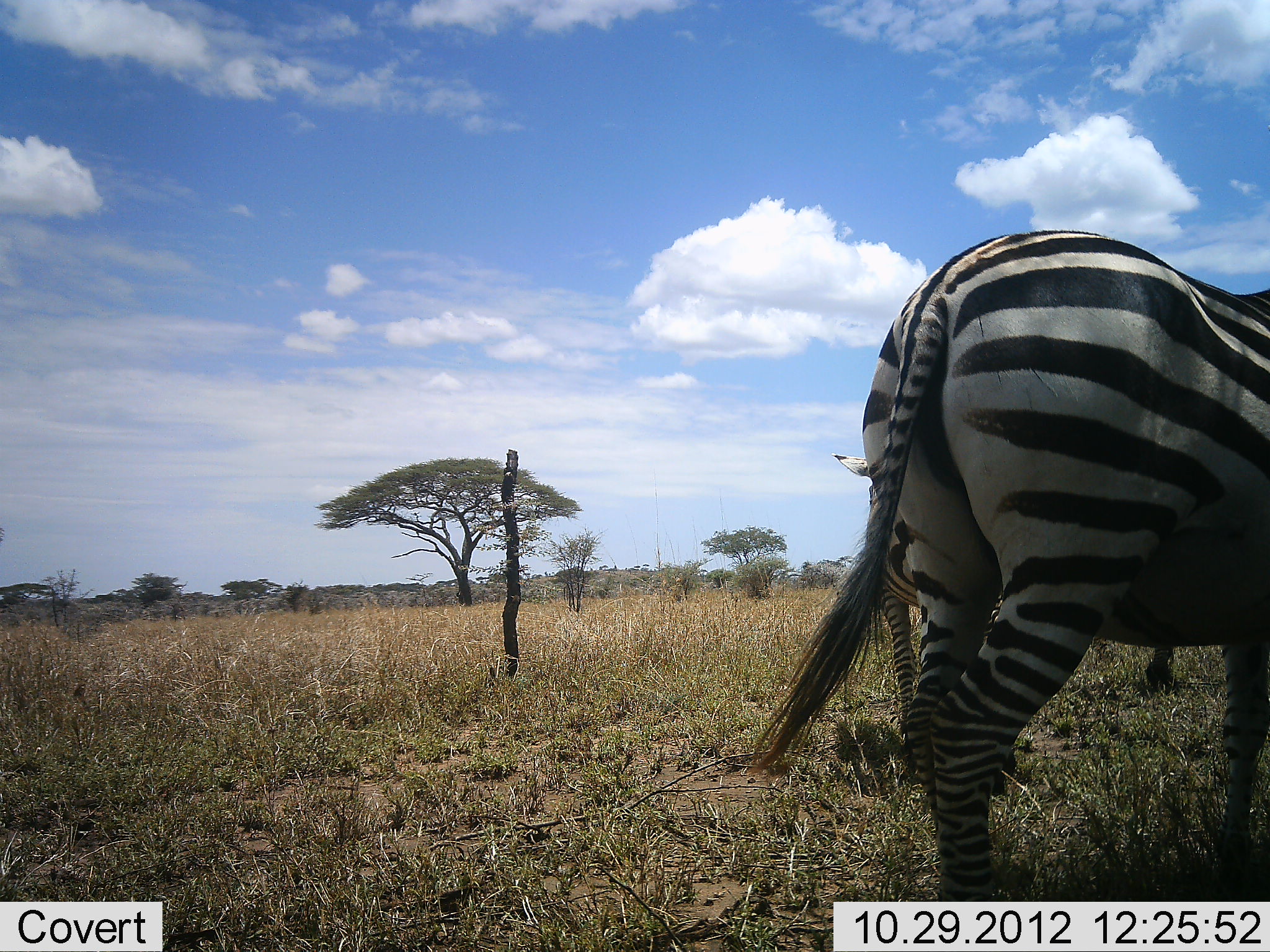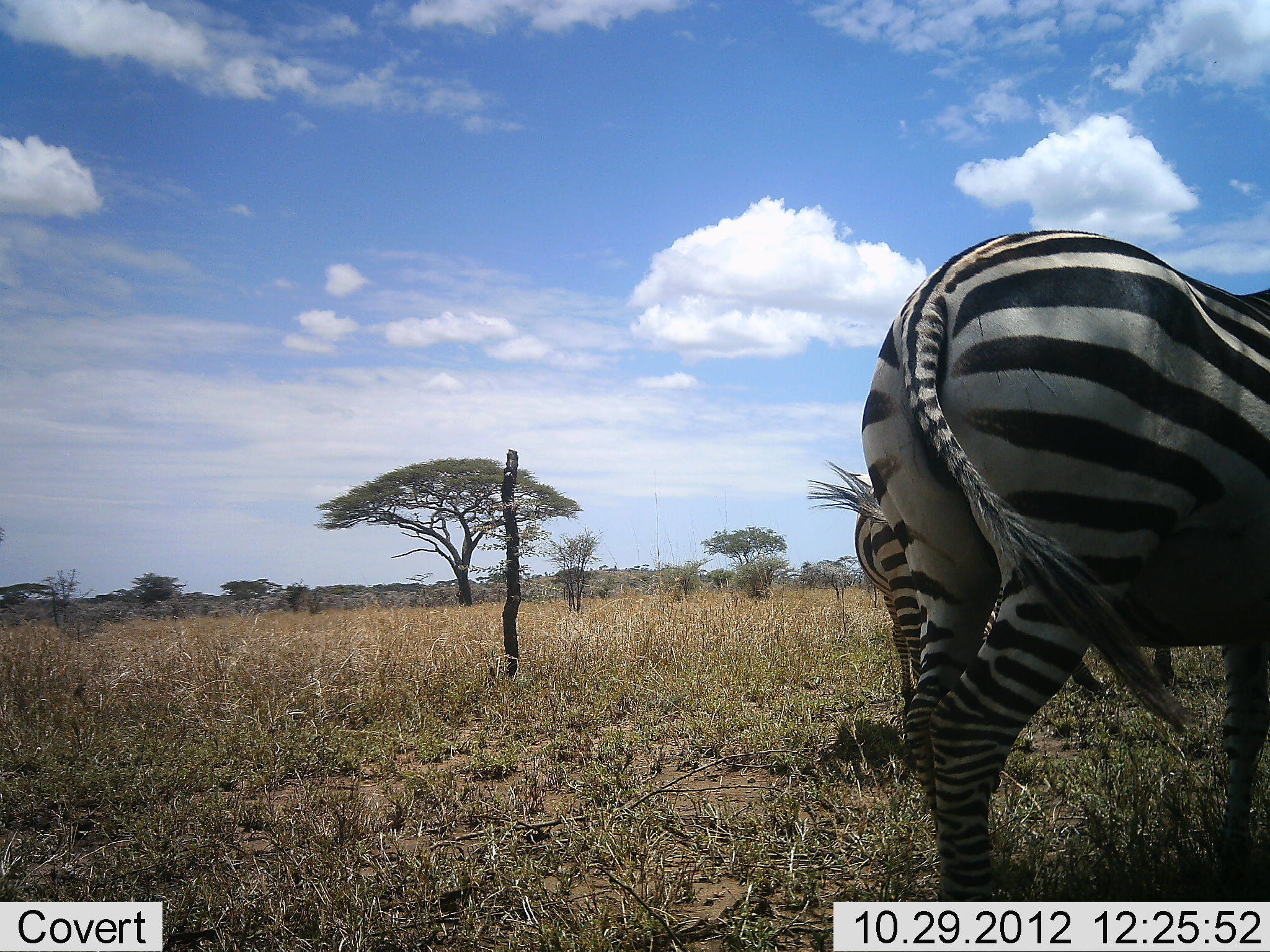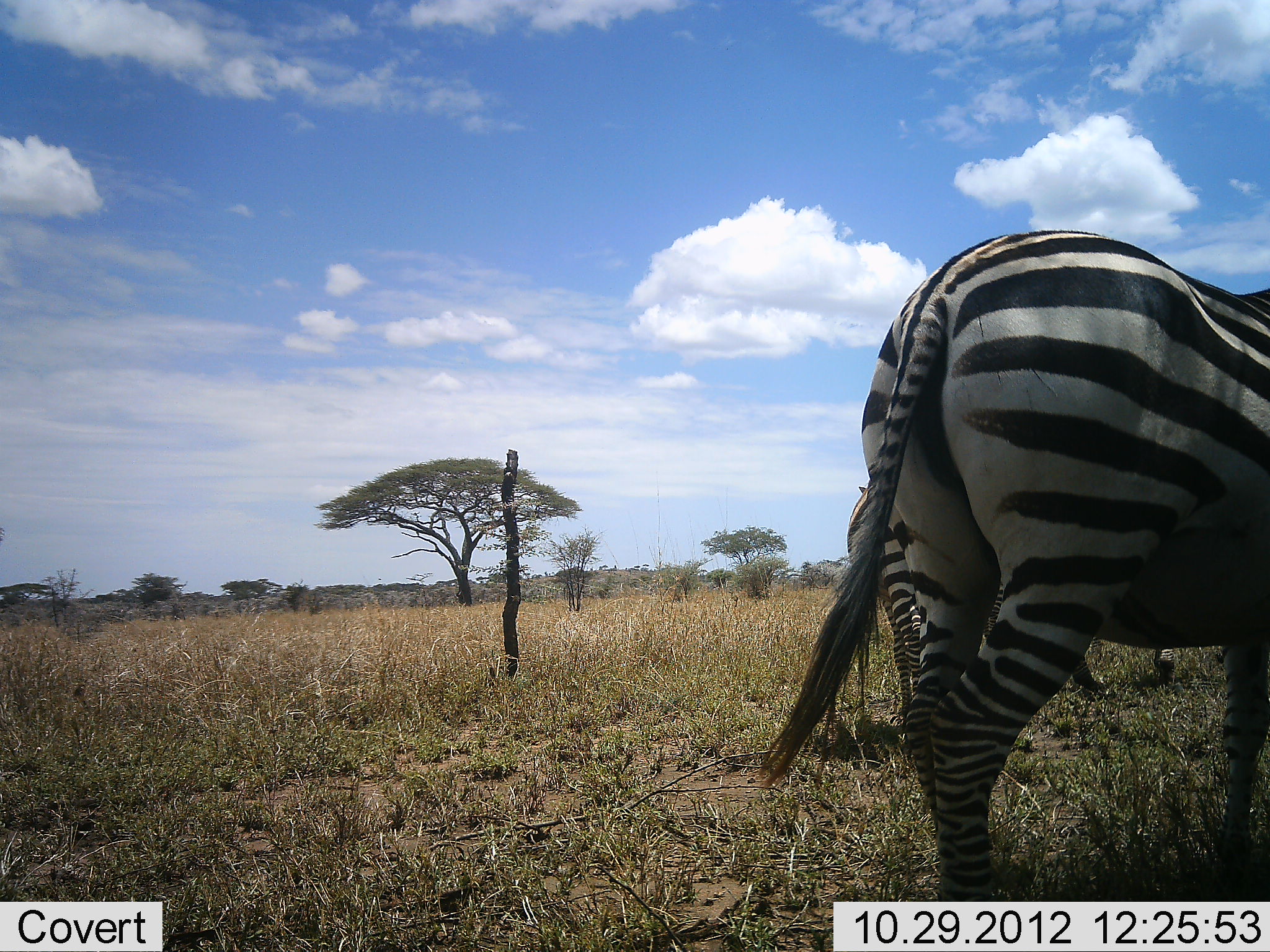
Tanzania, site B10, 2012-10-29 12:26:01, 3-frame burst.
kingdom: Animalia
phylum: Chordata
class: Mammalia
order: Perissodactyla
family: Equidae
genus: Equus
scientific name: Equus quagga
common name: plains zebra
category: zebra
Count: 2.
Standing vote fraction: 90%.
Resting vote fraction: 10%.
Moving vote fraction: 0%.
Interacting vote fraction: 0%.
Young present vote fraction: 0%.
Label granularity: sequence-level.